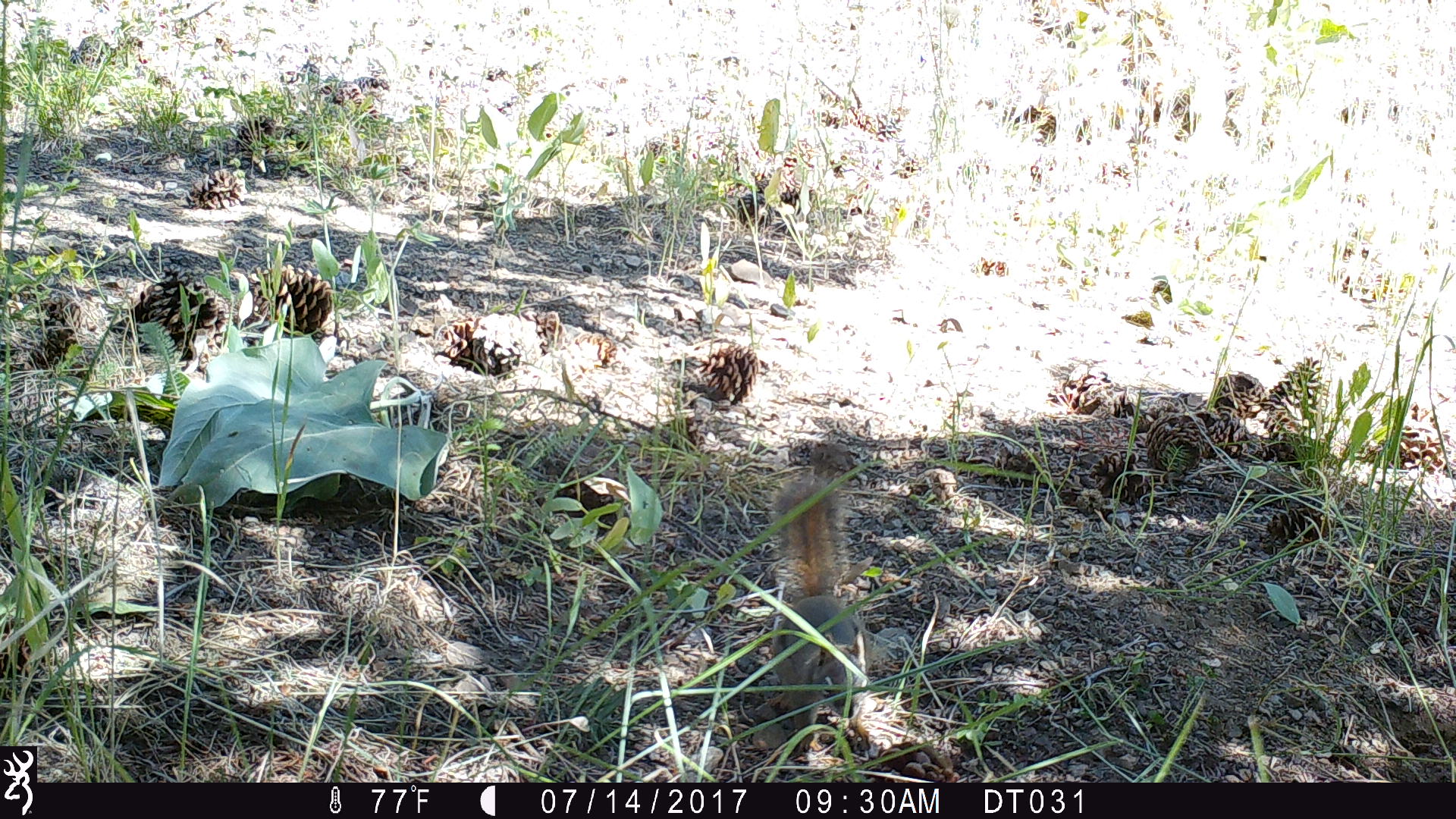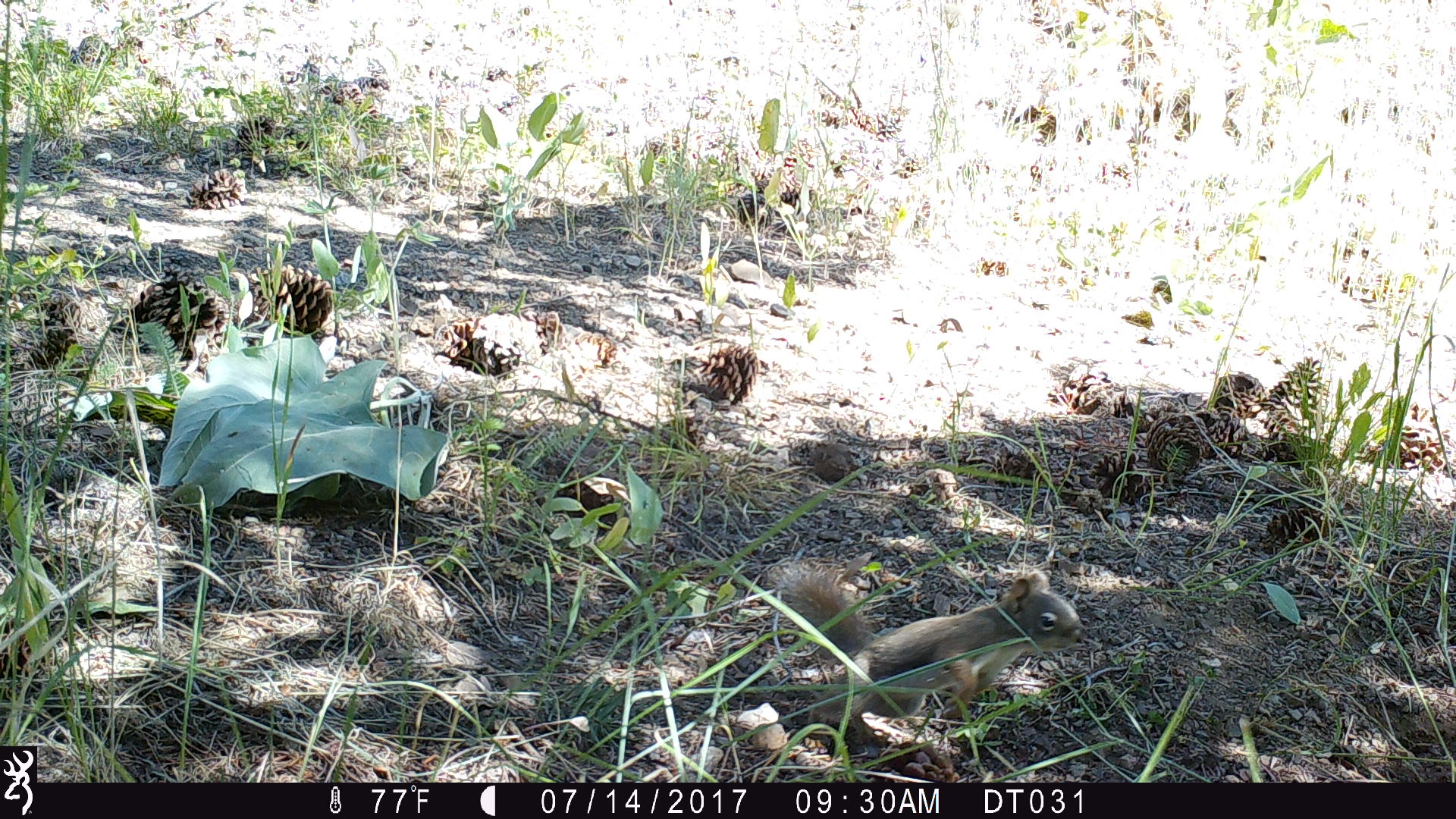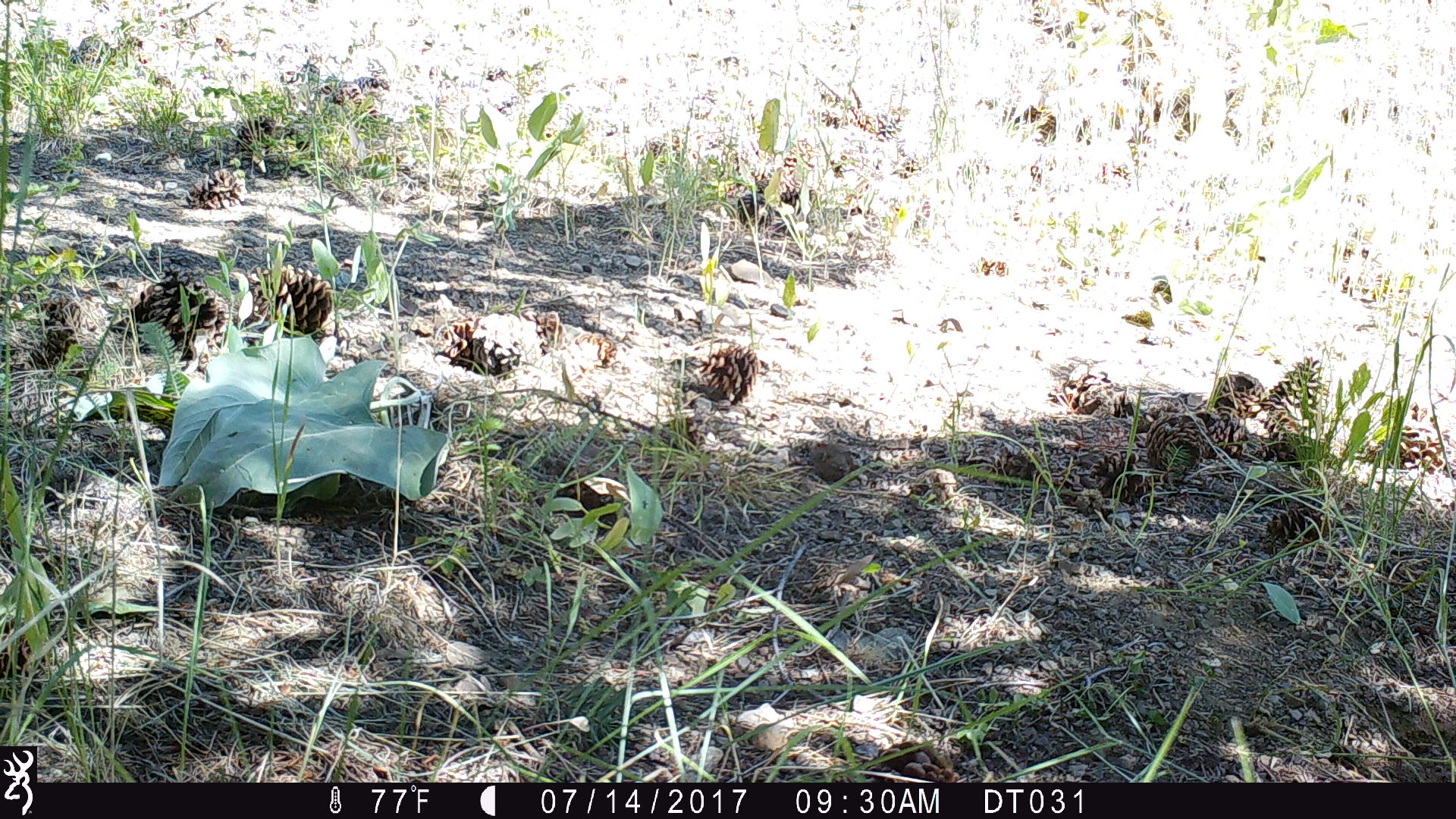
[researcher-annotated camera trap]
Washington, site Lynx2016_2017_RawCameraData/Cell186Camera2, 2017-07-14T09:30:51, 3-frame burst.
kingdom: Animalia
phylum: Chordata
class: Mammalia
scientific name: Mammalia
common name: small mammal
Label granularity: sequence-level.